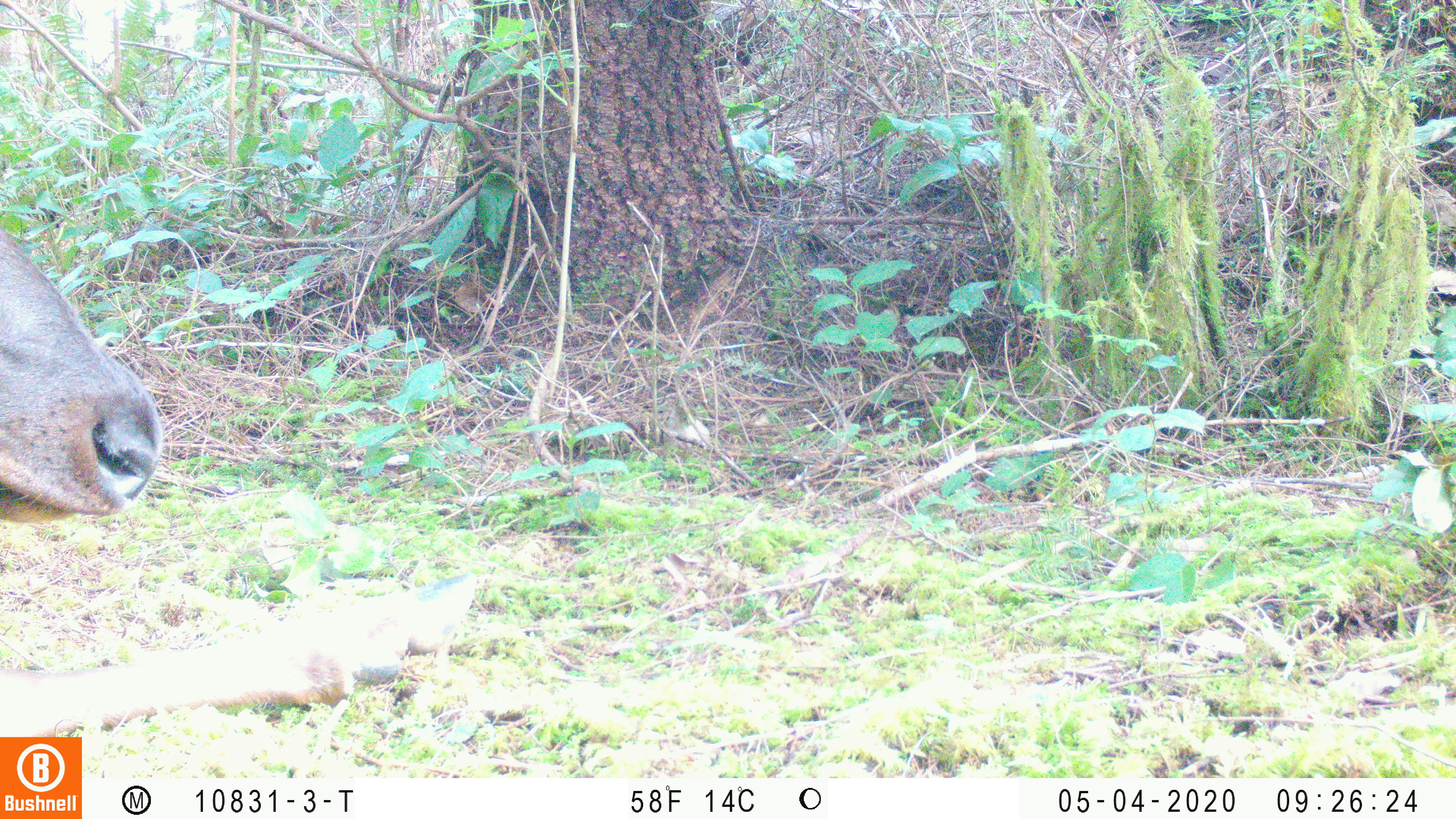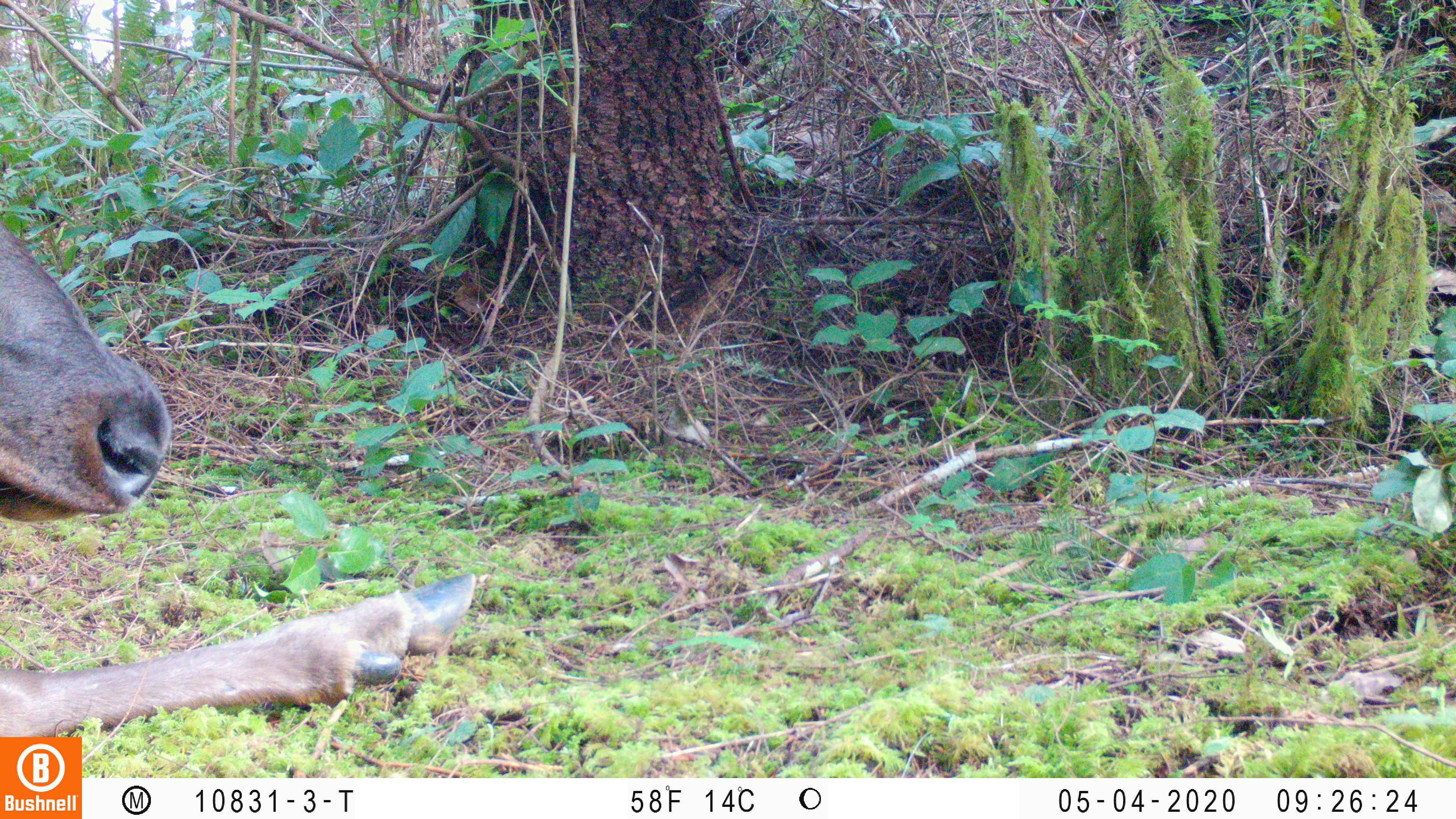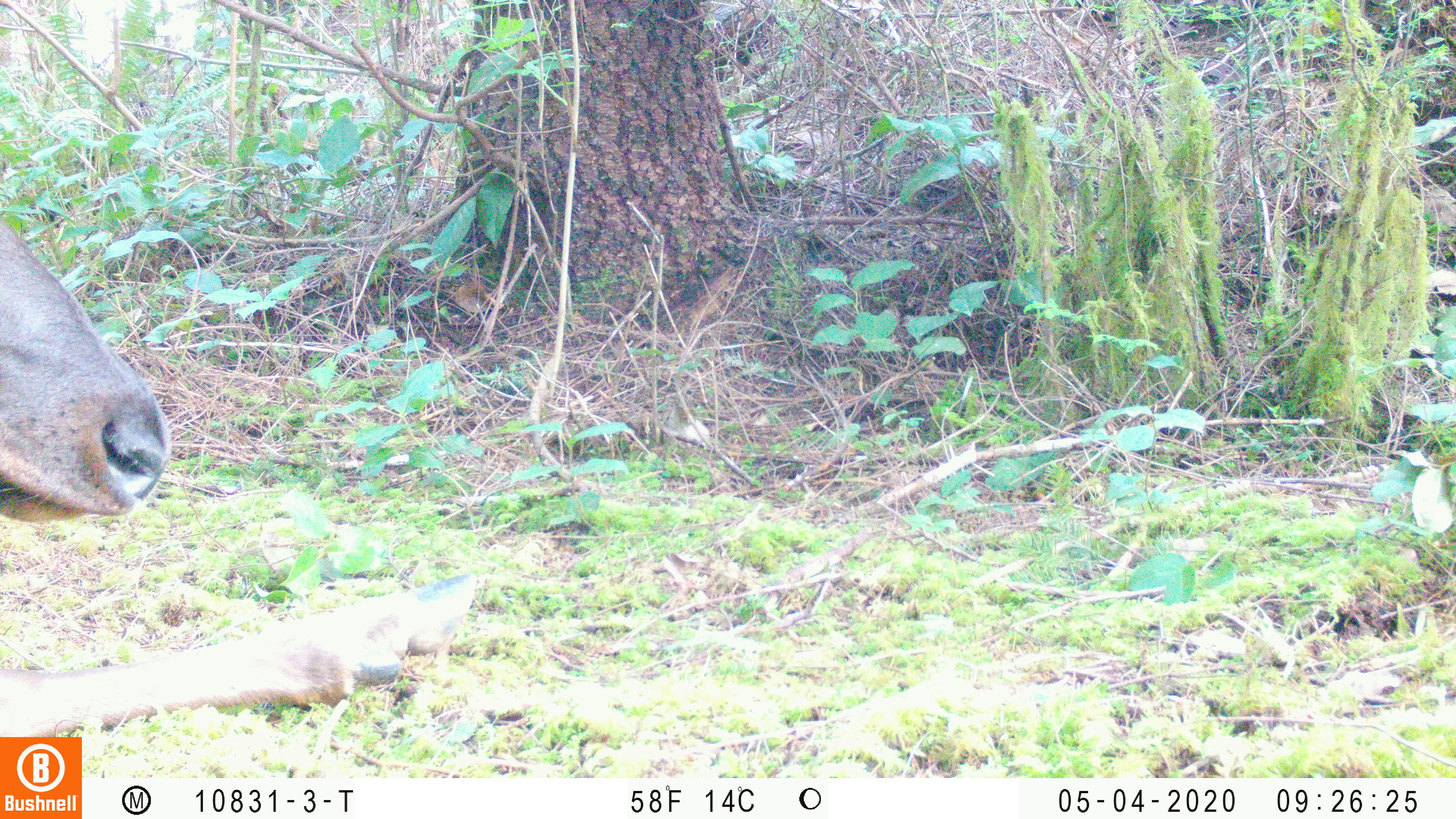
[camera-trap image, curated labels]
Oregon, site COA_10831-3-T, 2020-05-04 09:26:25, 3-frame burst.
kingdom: Animalia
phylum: Chordata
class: Mammalia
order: Artiodactyla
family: Cervidae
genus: Cervus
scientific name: Cervus canadensis roosevelti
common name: roosevelt elk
Roosevelt elk (Cervus canadensis roosevelti).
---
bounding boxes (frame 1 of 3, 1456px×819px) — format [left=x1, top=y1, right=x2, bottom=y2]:
roosevelt elk: [left=2, top=237, right=482, bottom=730]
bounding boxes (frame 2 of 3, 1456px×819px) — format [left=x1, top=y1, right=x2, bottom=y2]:
roosevelt elk: [left=0, top=222, right=482, bottom=730]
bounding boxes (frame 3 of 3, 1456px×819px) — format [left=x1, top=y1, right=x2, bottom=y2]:
roosevelt elk: [left=0, top=205, right=482, bottom=730]